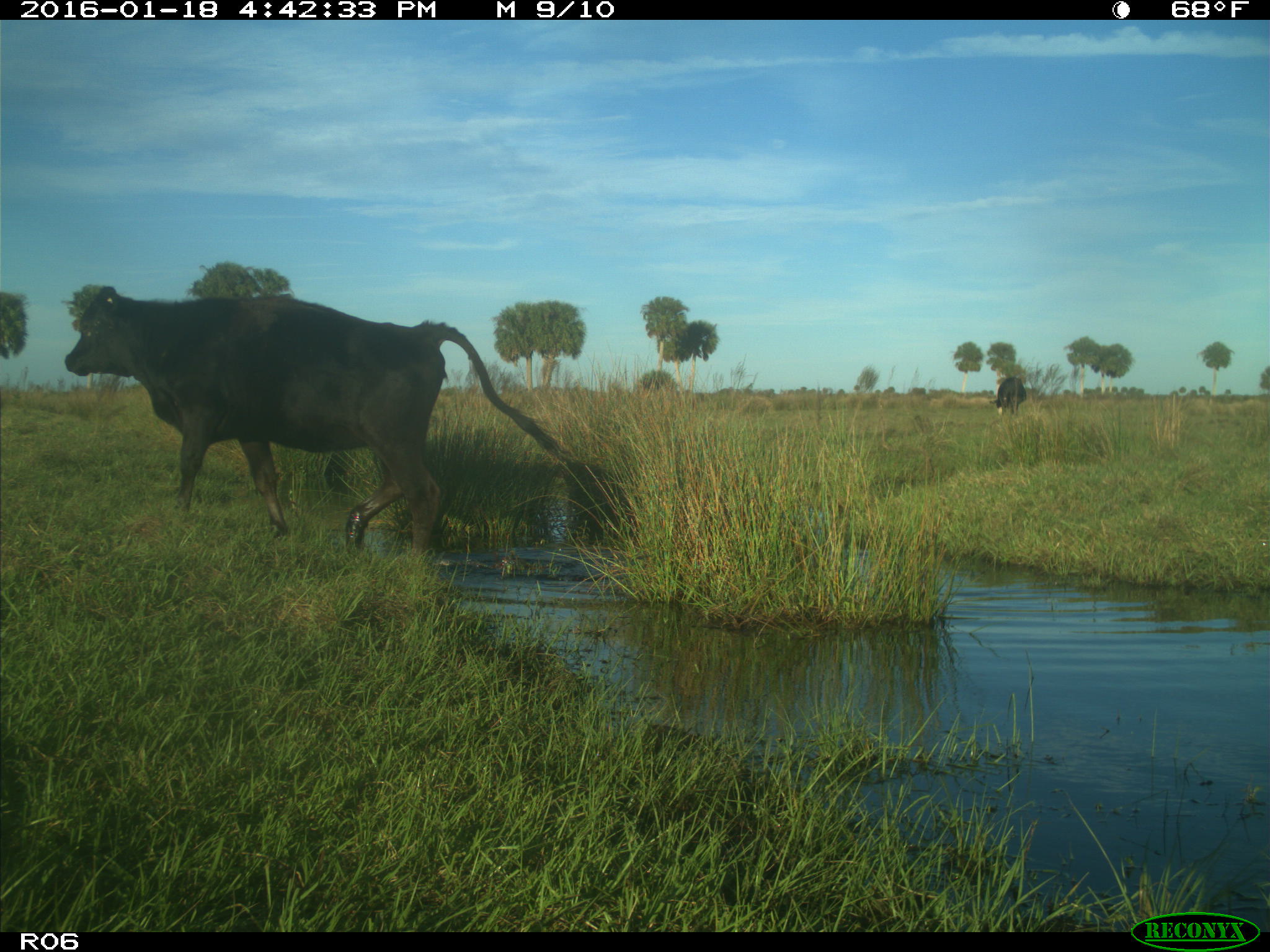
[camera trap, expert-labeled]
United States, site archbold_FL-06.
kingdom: Animalia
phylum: Chordata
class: Mammalia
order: Artiodactyla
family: Bovidae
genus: Bos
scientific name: Bos taurus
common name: domestic cow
Bos taurus (domestic cow).